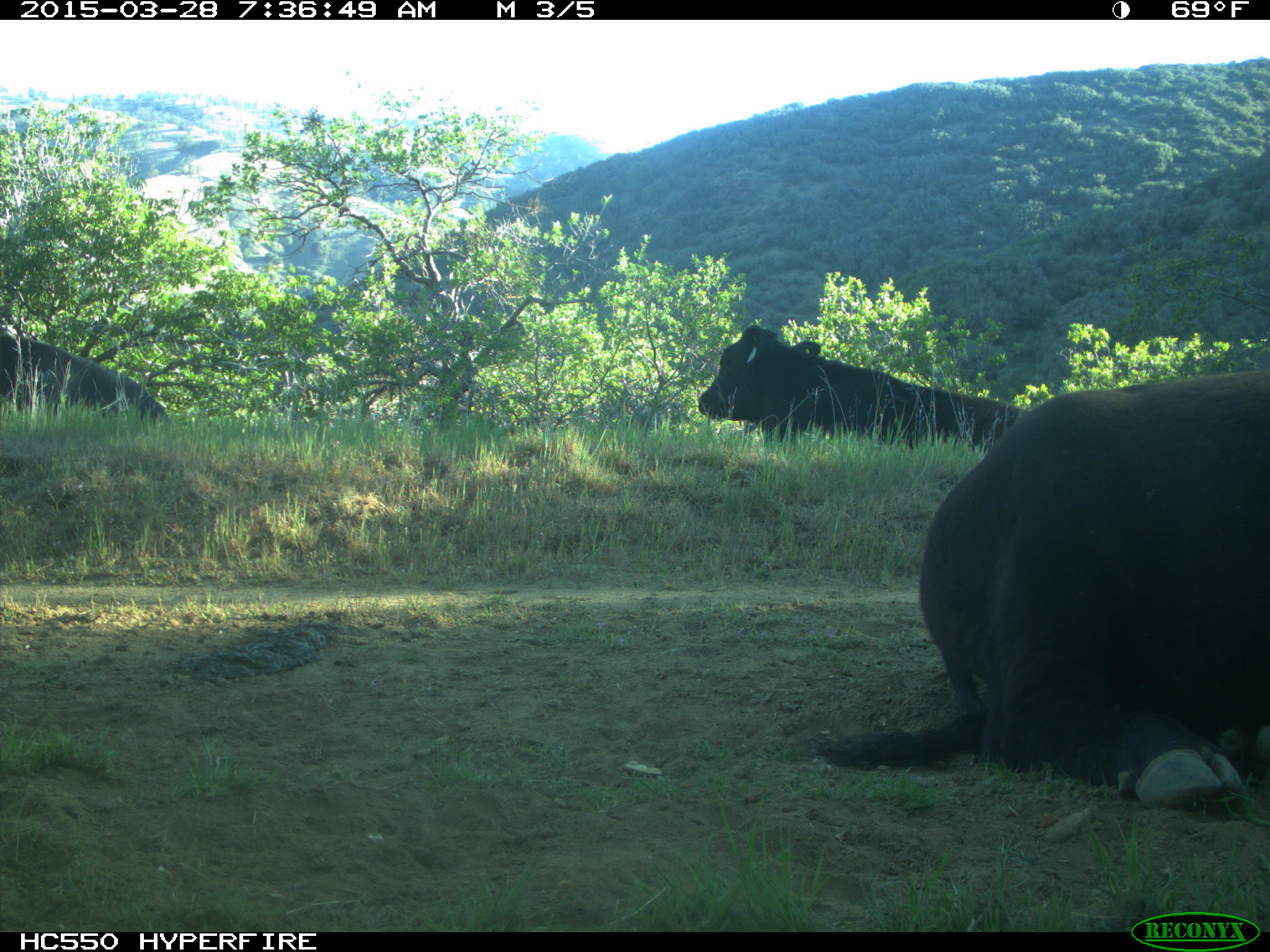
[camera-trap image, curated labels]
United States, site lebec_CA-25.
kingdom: Animalia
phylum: Chordata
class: Mammalia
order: Artiodactyla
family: Bovidae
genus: Bos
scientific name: Bos taurus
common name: domestic cow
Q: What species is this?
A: Bos taurus (domestic cow).